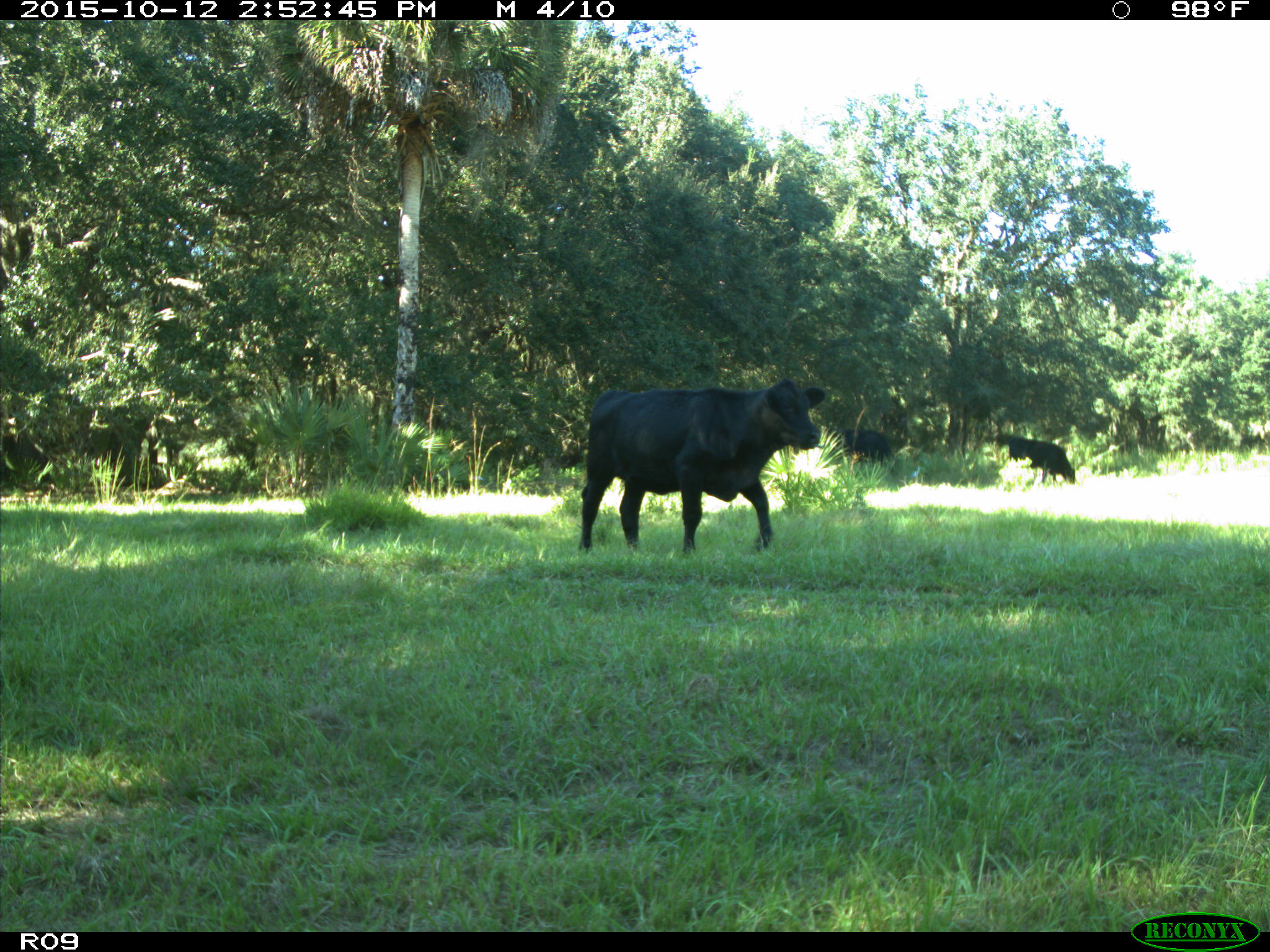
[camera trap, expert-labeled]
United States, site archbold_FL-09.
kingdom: Animalia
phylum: Chordata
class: Mammalia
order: Artiodactyla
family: Bovidae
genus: Bos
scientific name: Bos taurus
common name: domestic cow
Bos taurus (domestic cow).